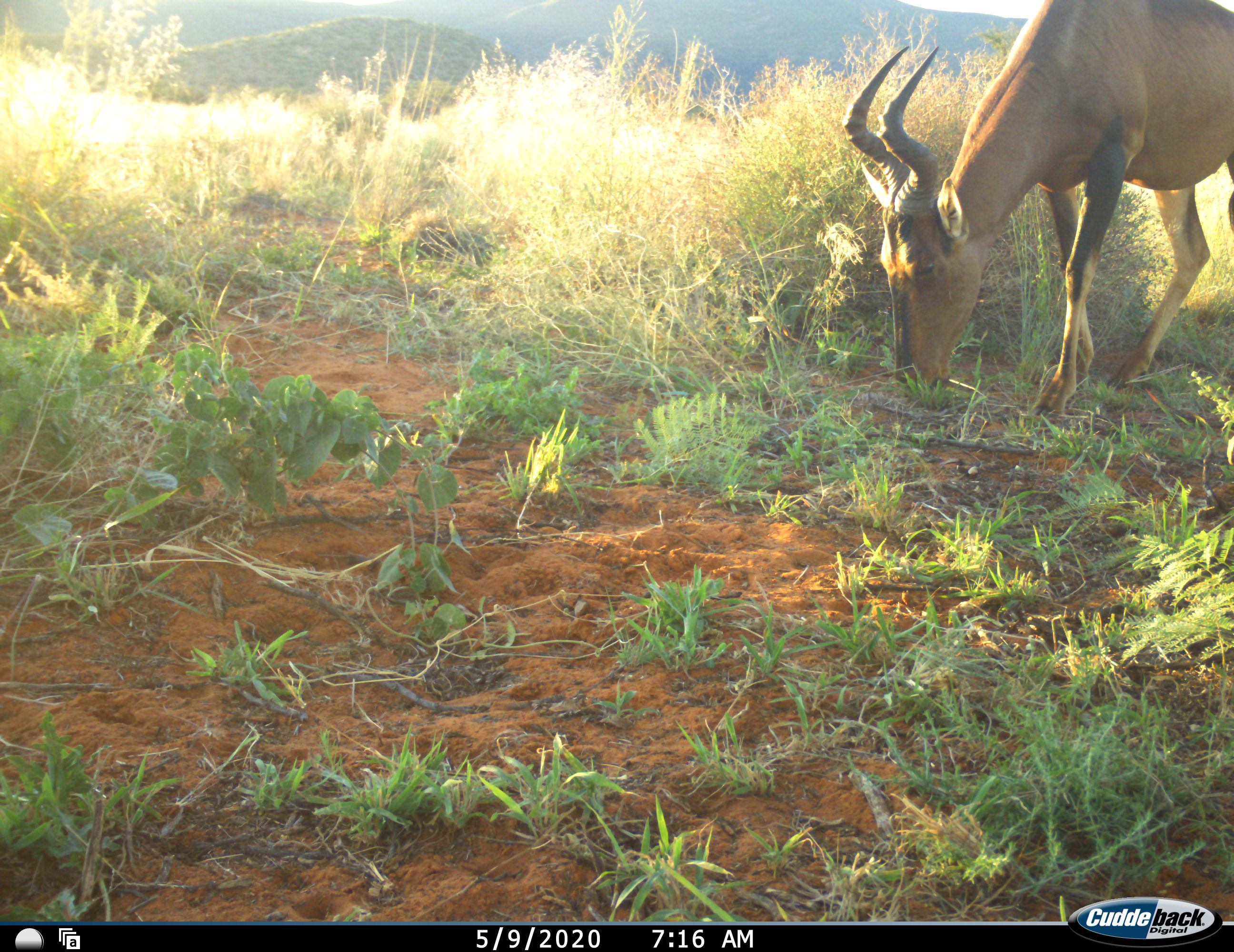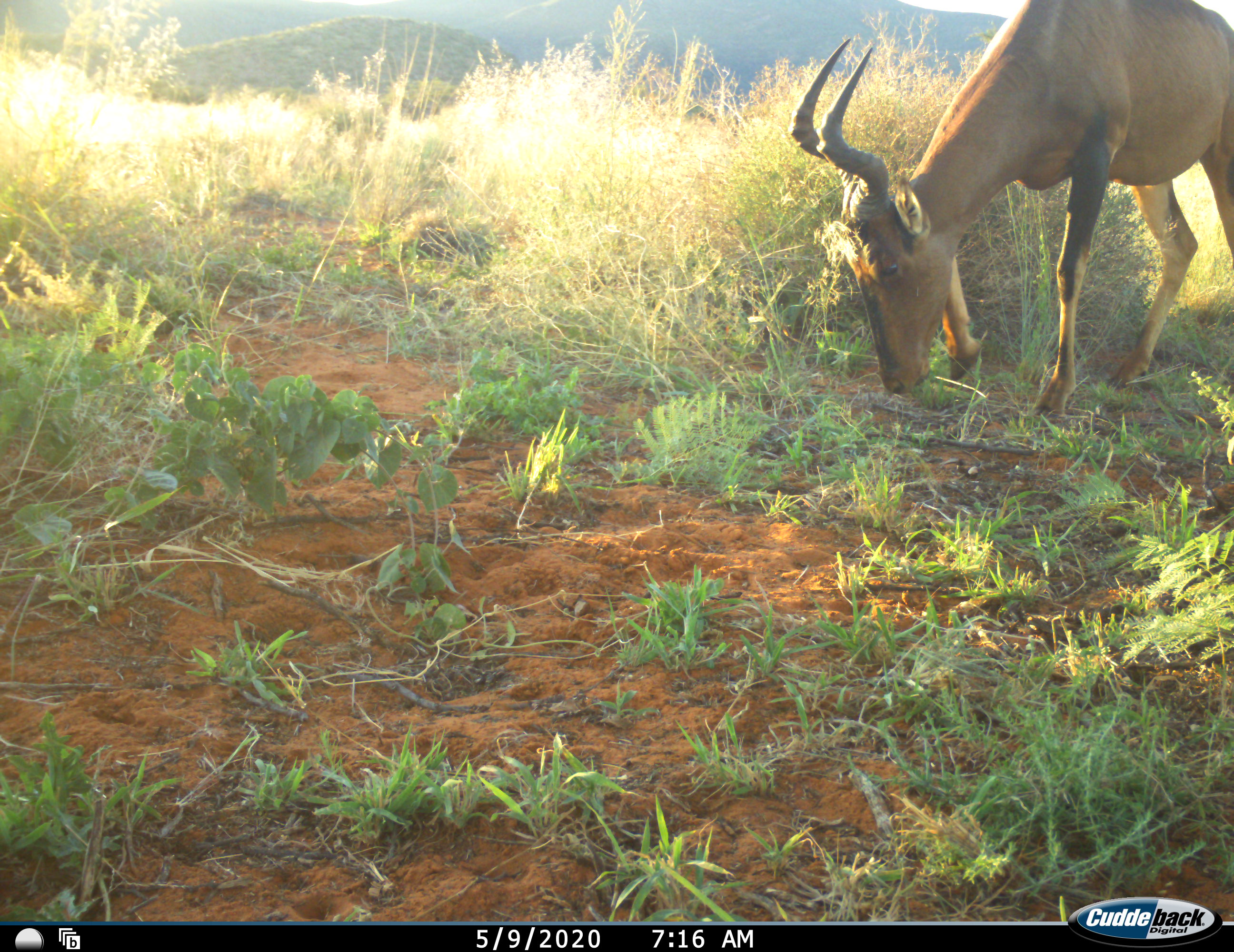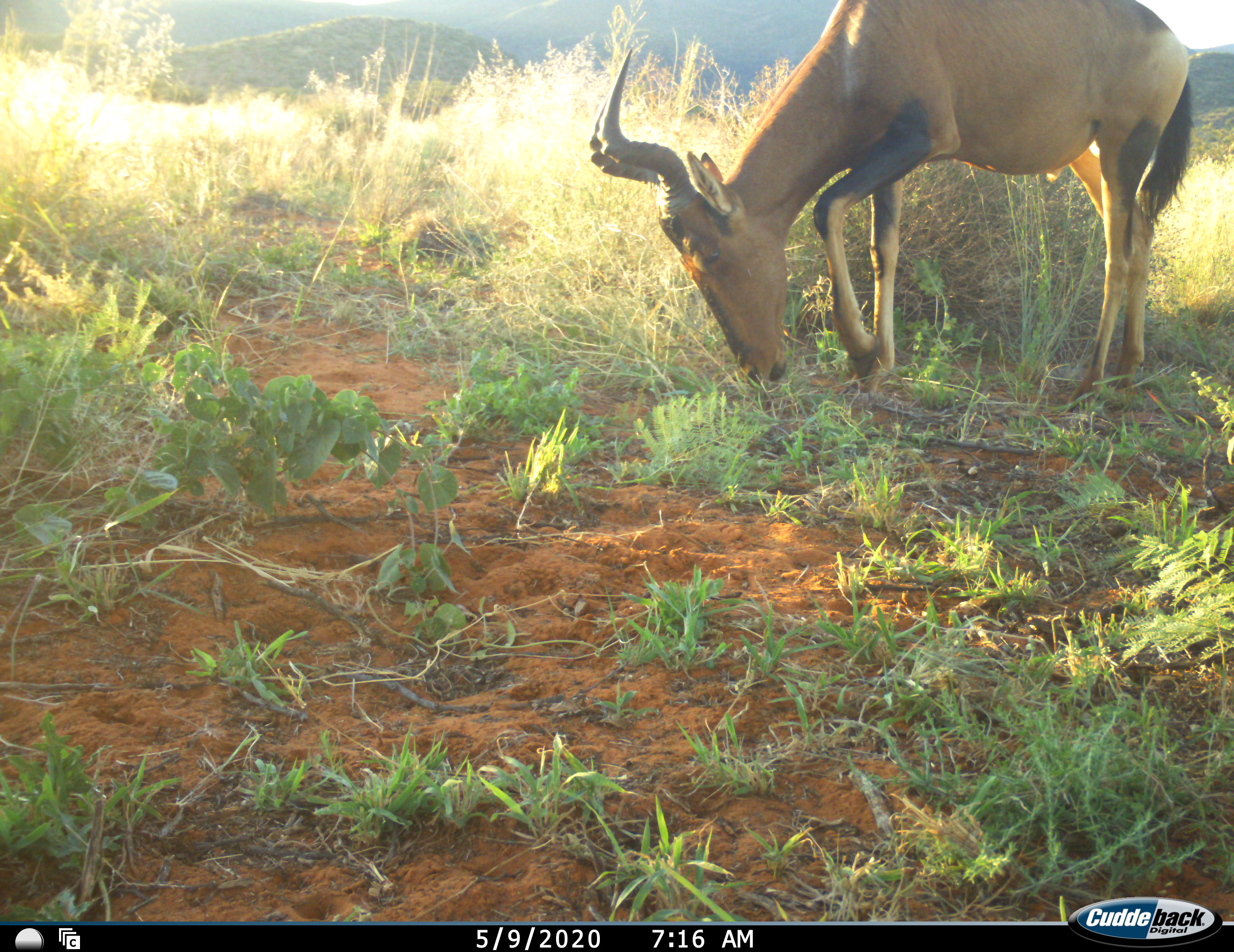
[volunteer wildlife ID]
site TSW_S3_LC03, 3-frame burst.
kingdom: Animalia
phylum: Chordata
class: Mammalia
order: Artiodactyla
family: Bovidae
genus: Alcelaphus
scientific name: Alcelaphus buselaphus caama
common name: red hartebeest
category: hartebeestred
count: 1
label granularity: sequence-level